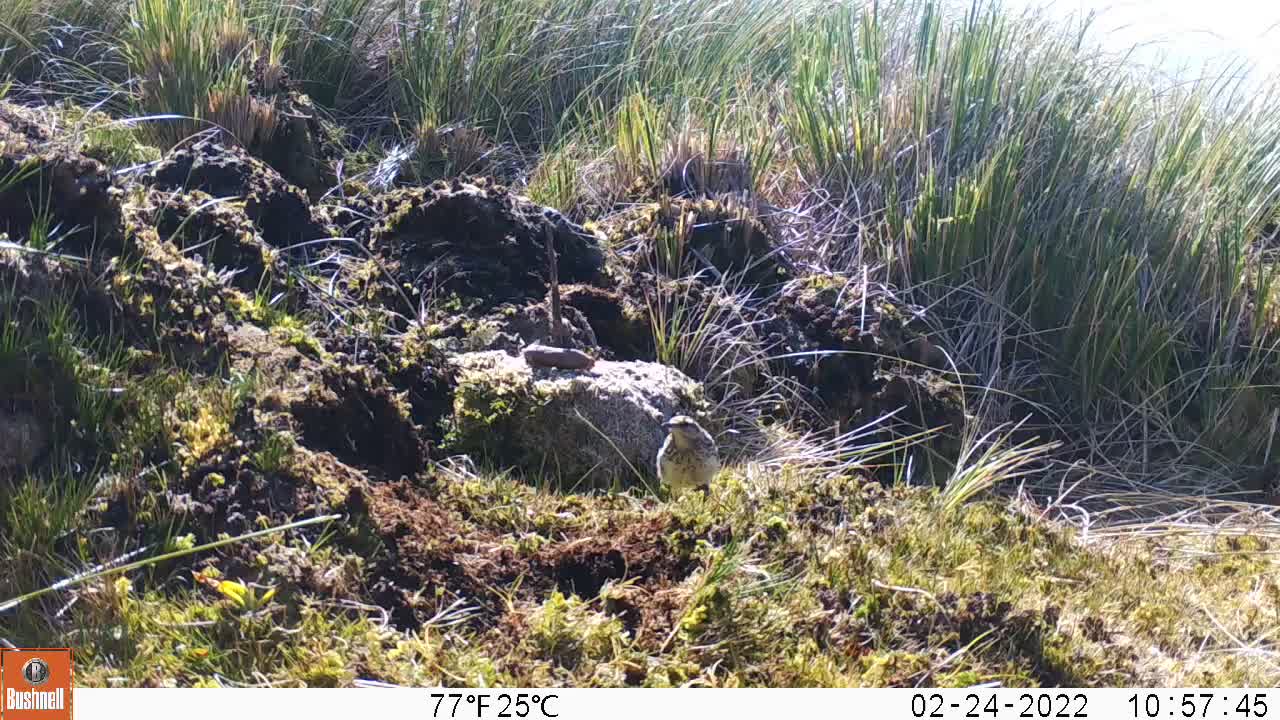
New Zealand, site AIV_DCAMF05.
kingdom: Animalia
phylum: Chordata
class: Aves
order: Passeriformes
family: Motacillidae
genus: Anthus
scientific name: Anthus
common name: pipit